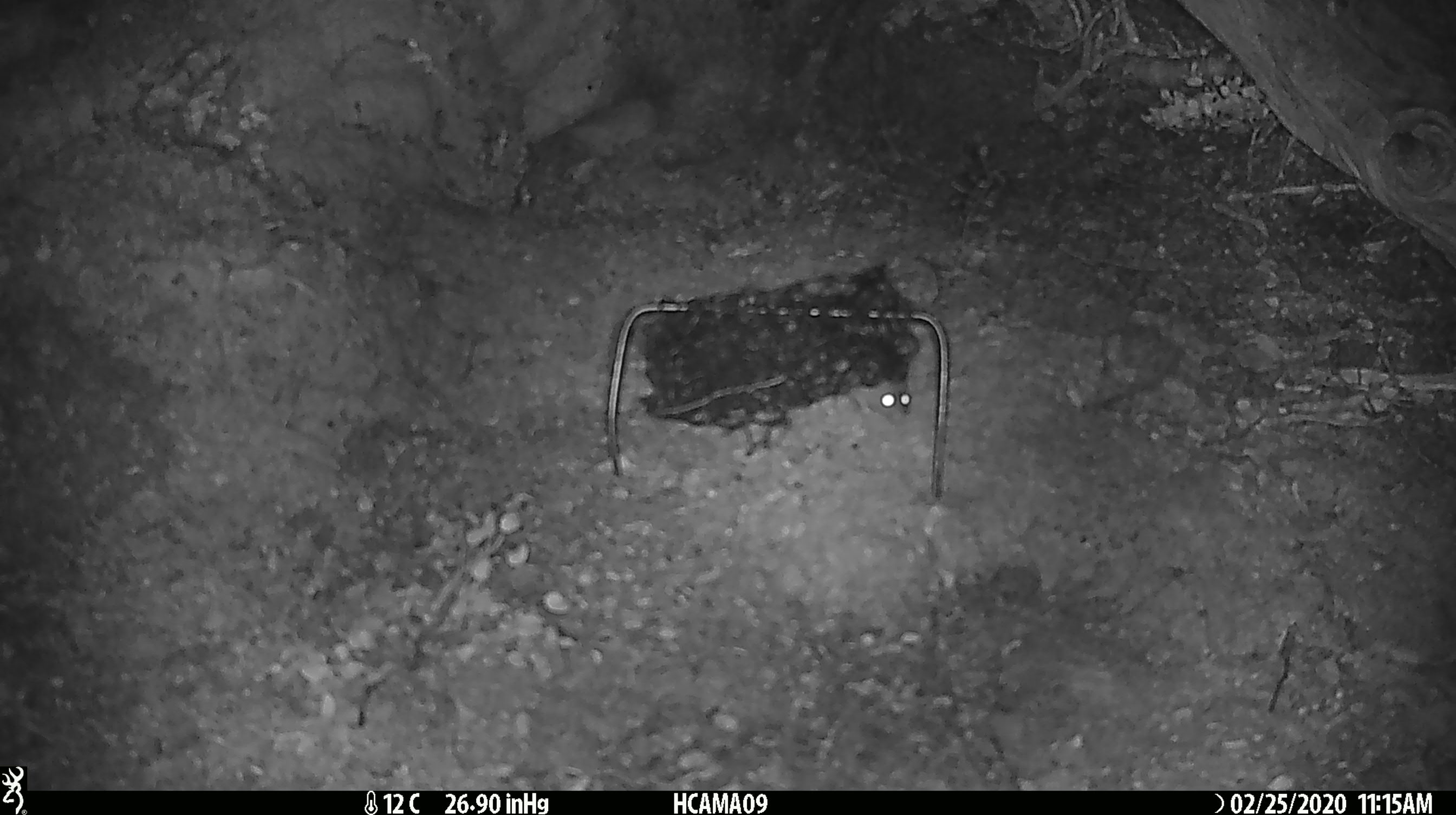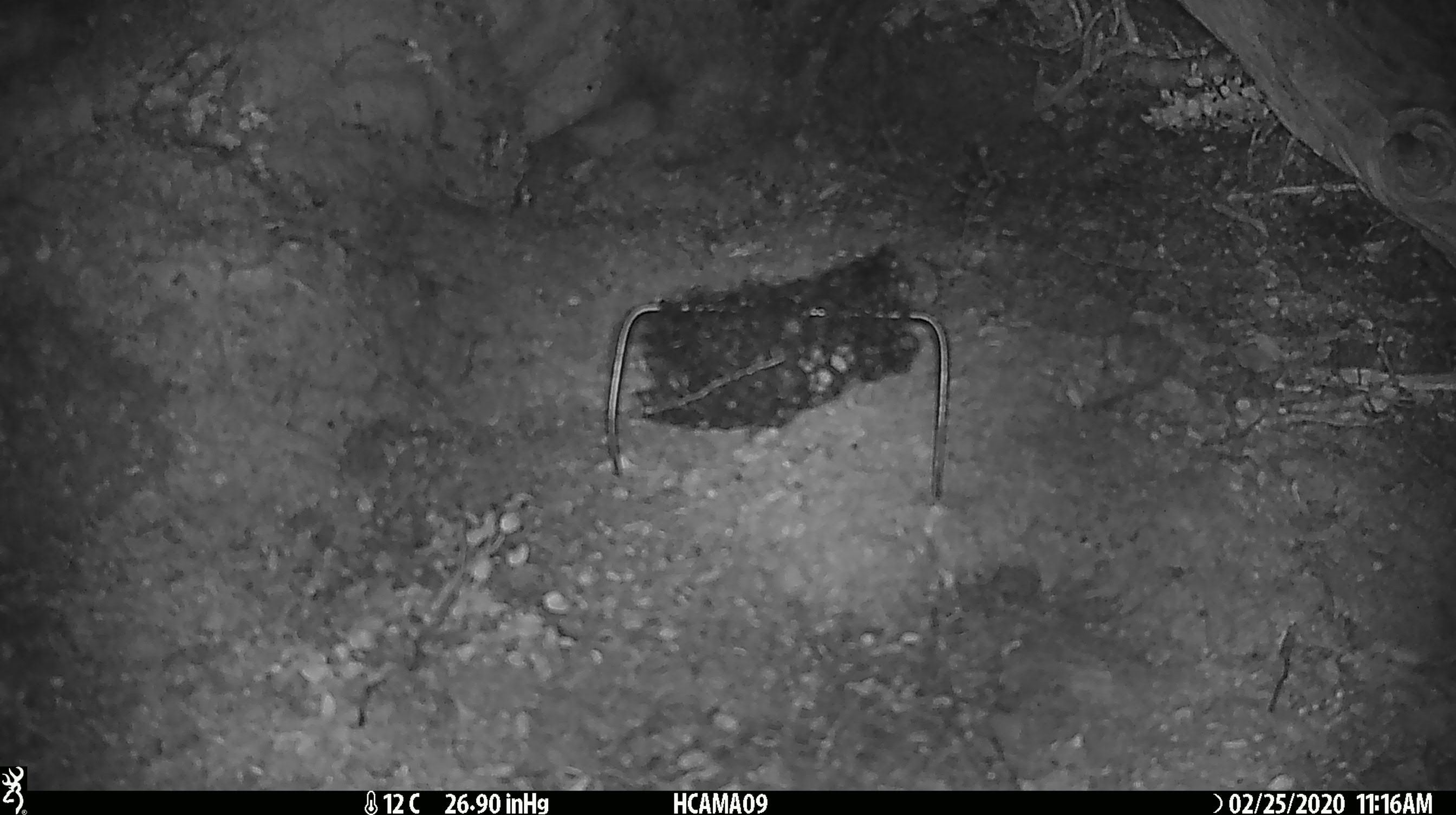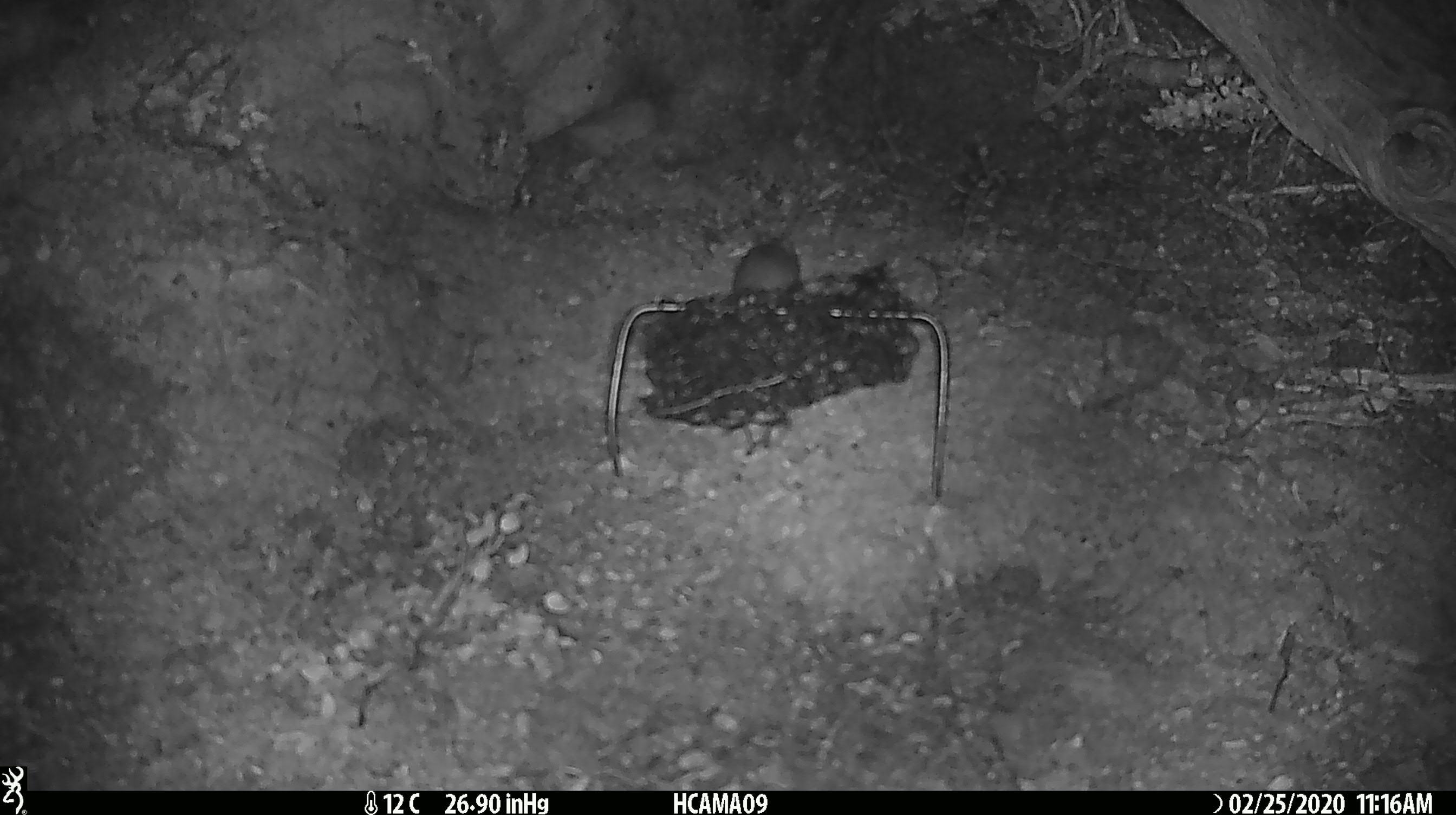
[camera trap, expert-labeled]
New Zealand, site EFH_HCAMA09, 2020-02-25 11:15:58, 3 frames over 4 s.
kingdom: Animalia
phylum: Chordata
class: Mammalia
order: Rodentia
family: Muridae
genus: Mus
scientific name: Mus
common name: mouse